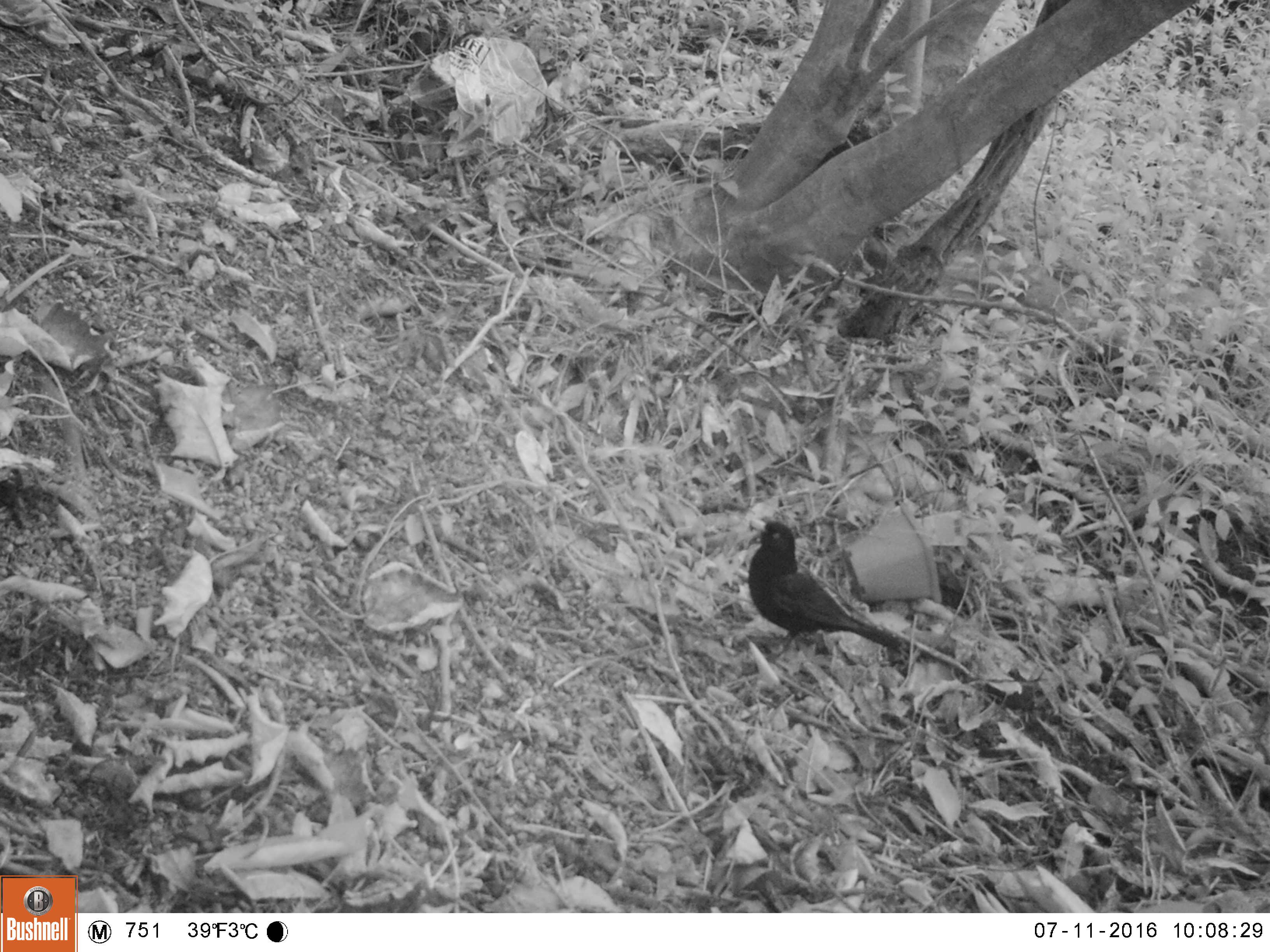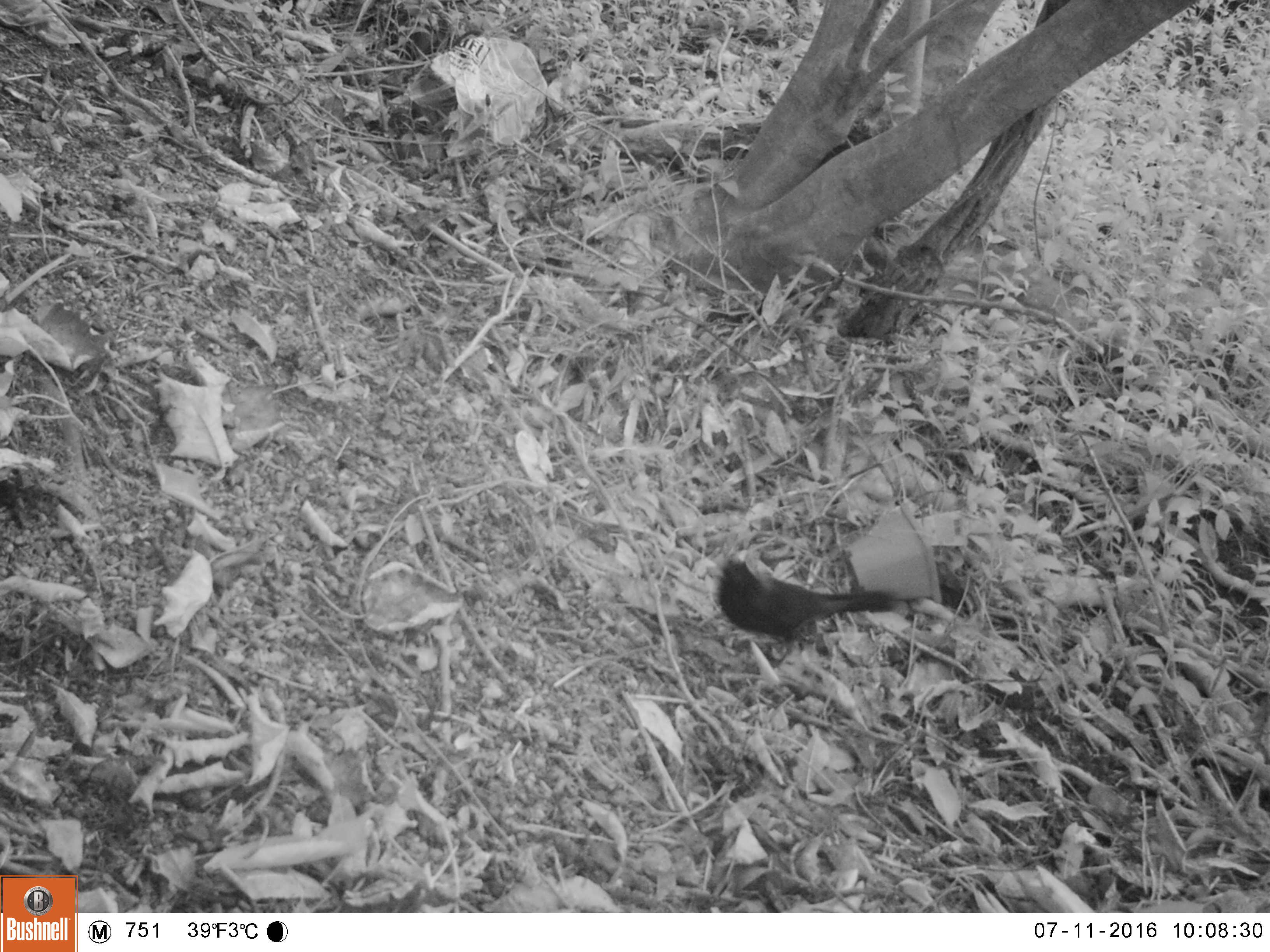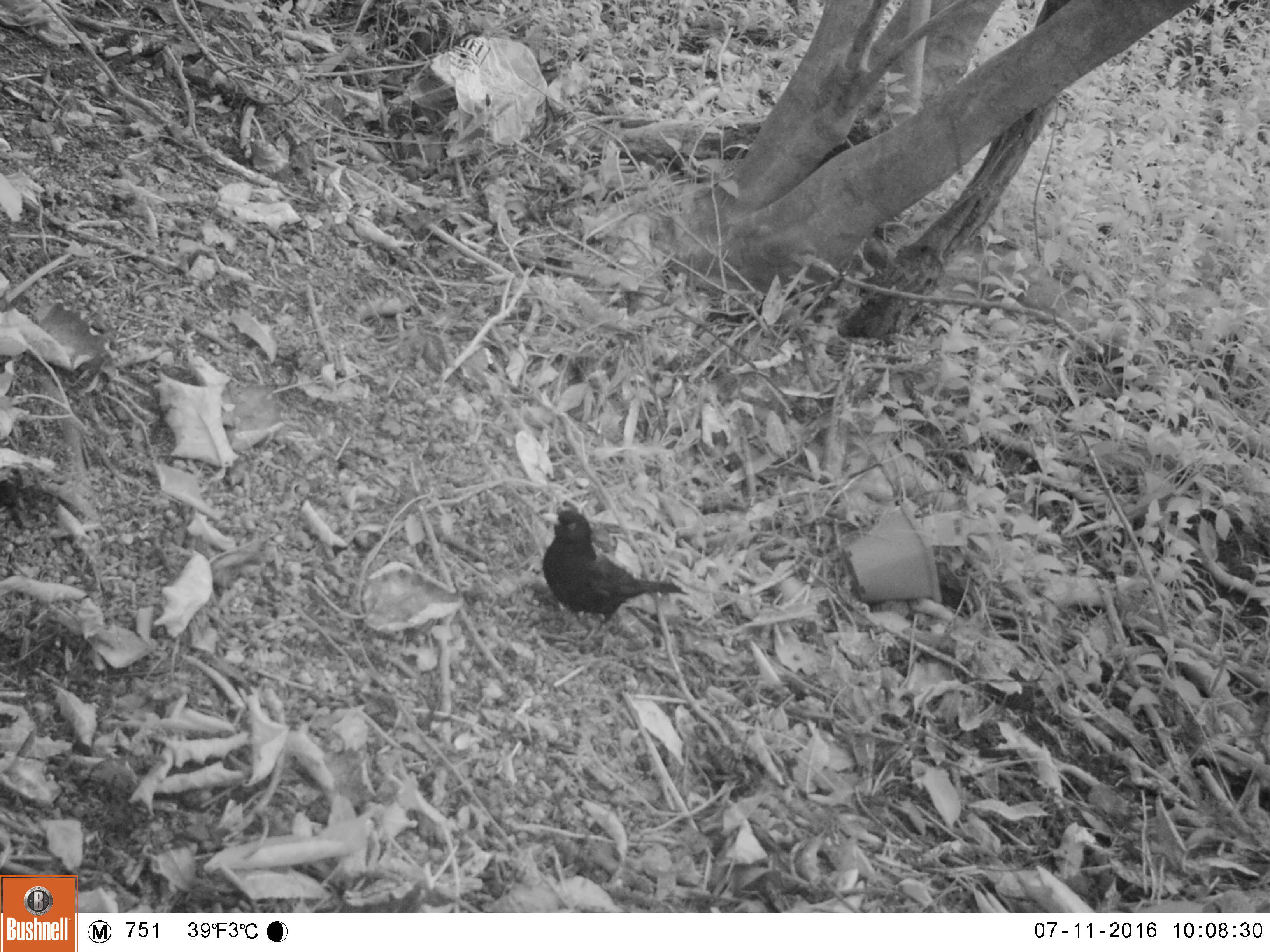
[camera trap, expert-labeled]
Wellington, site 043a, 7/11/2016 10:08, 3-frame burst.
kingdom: Animalia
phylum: Chordata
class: Aves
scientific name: Aves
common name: bird